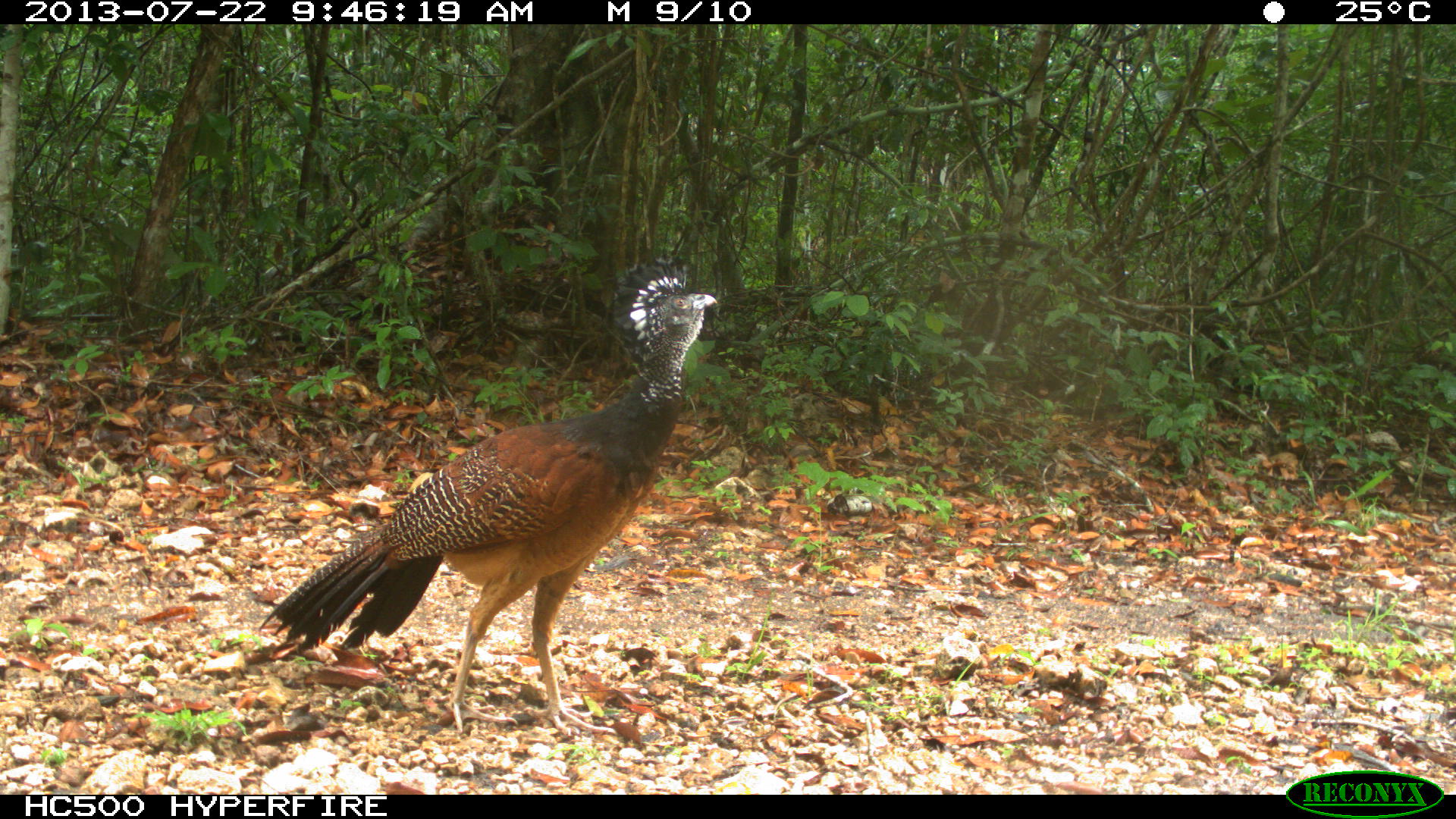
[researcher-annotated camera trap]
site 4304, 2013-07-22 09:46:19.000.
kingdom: Animalia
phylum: Chordata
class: Aves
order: Galliformes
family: Cracidae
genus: Crax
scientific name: Crax rubra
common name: great curassow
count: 1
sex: female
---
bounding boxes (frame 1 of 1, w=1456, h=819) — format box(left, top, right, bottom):
crax rubra: box(257, 256, 716, 736)